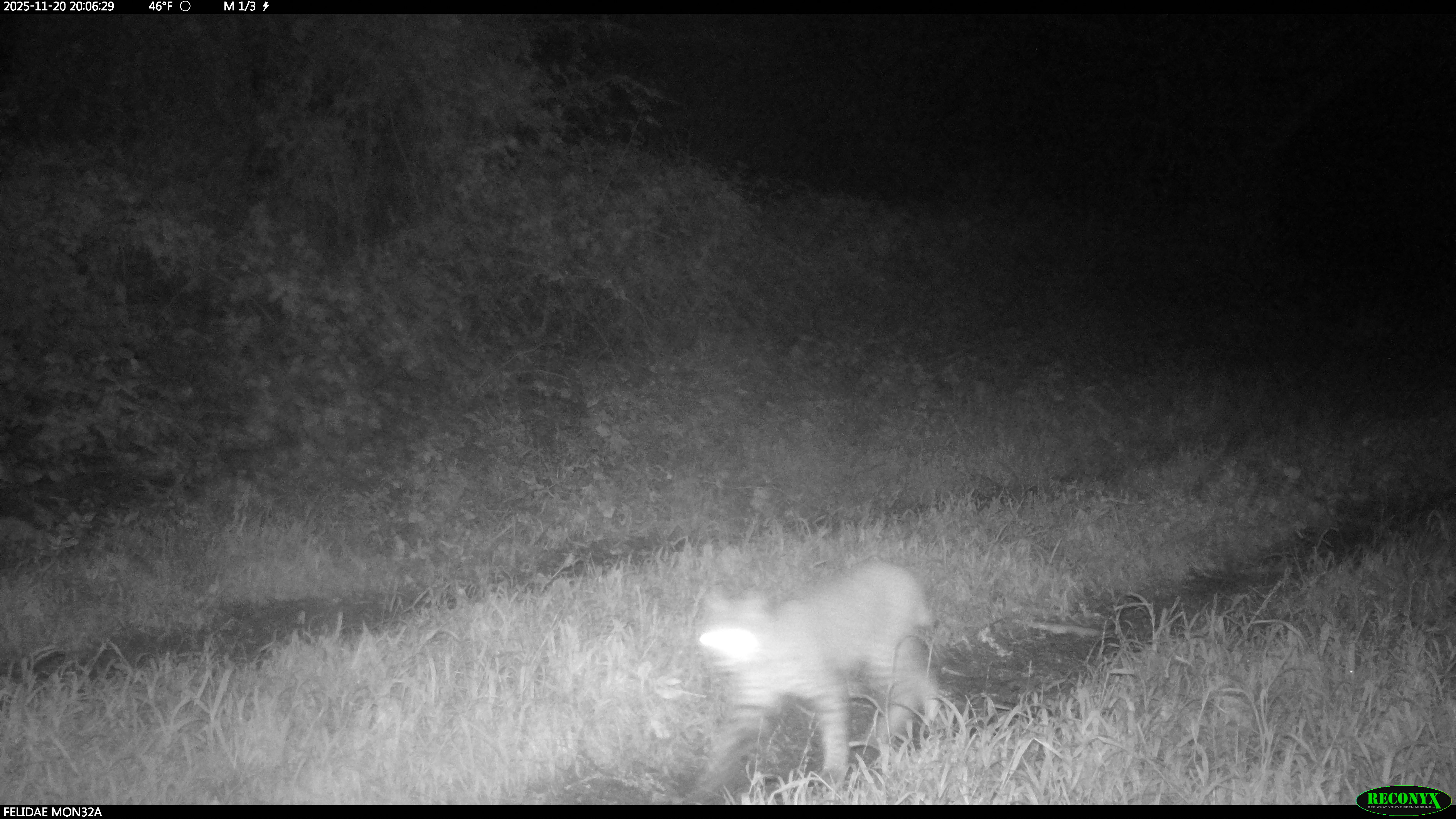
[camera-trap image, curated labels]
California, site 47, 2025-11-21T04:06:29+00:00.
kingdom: Animalia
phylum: Chordata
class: Mammalia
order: Carnivora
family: Felidae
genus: Lynx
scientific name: Lynx rufus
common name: bobcat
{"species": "bobcat (Lynx rufus)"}